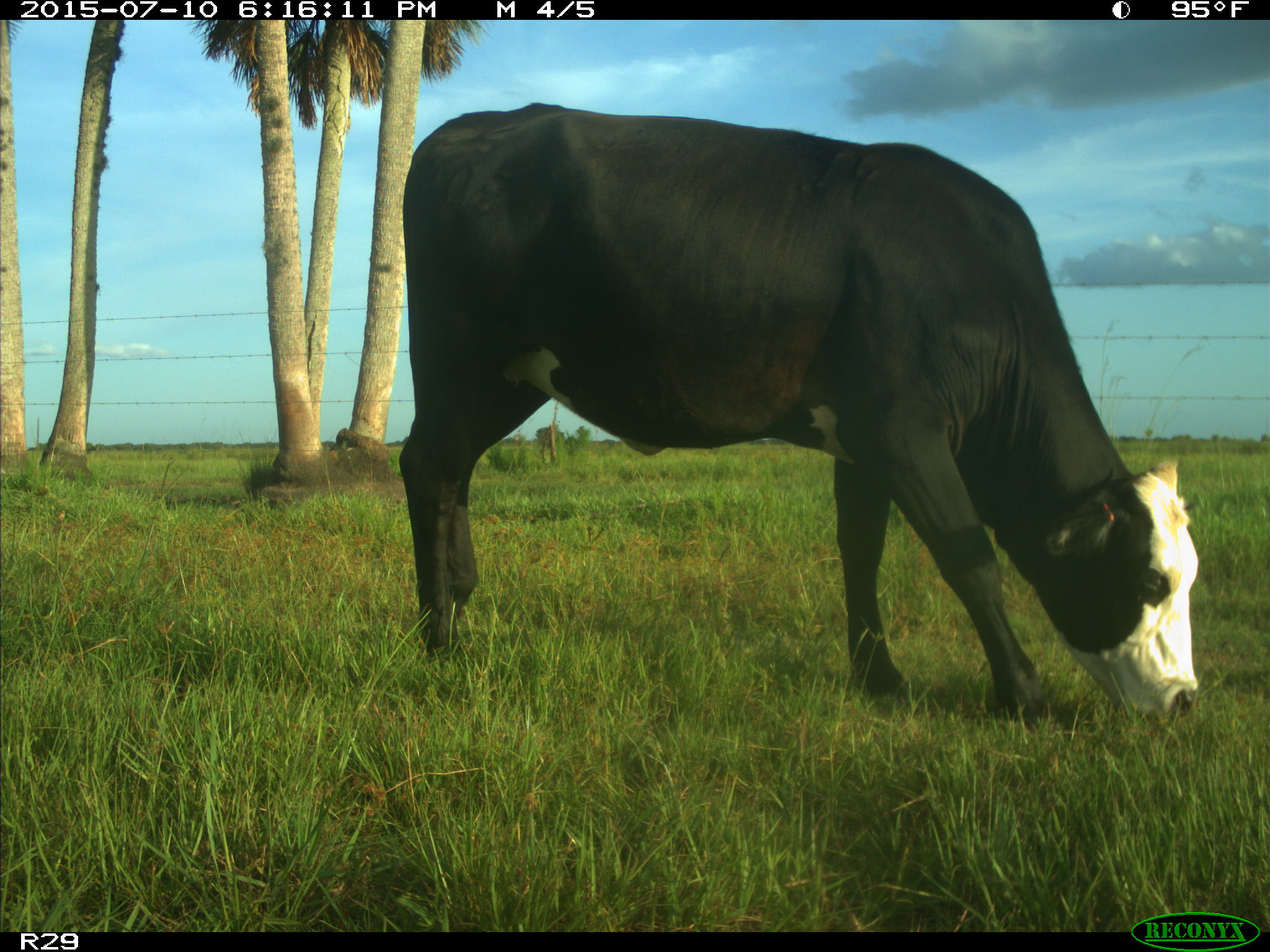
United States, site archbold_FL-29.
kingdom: Animalia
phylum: Chordata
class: Mammalia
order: Artiodactyla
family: Bovidae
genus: Bos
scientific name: Bos taurus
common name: domestic cow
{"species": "Bos taurus (domestic cow)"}